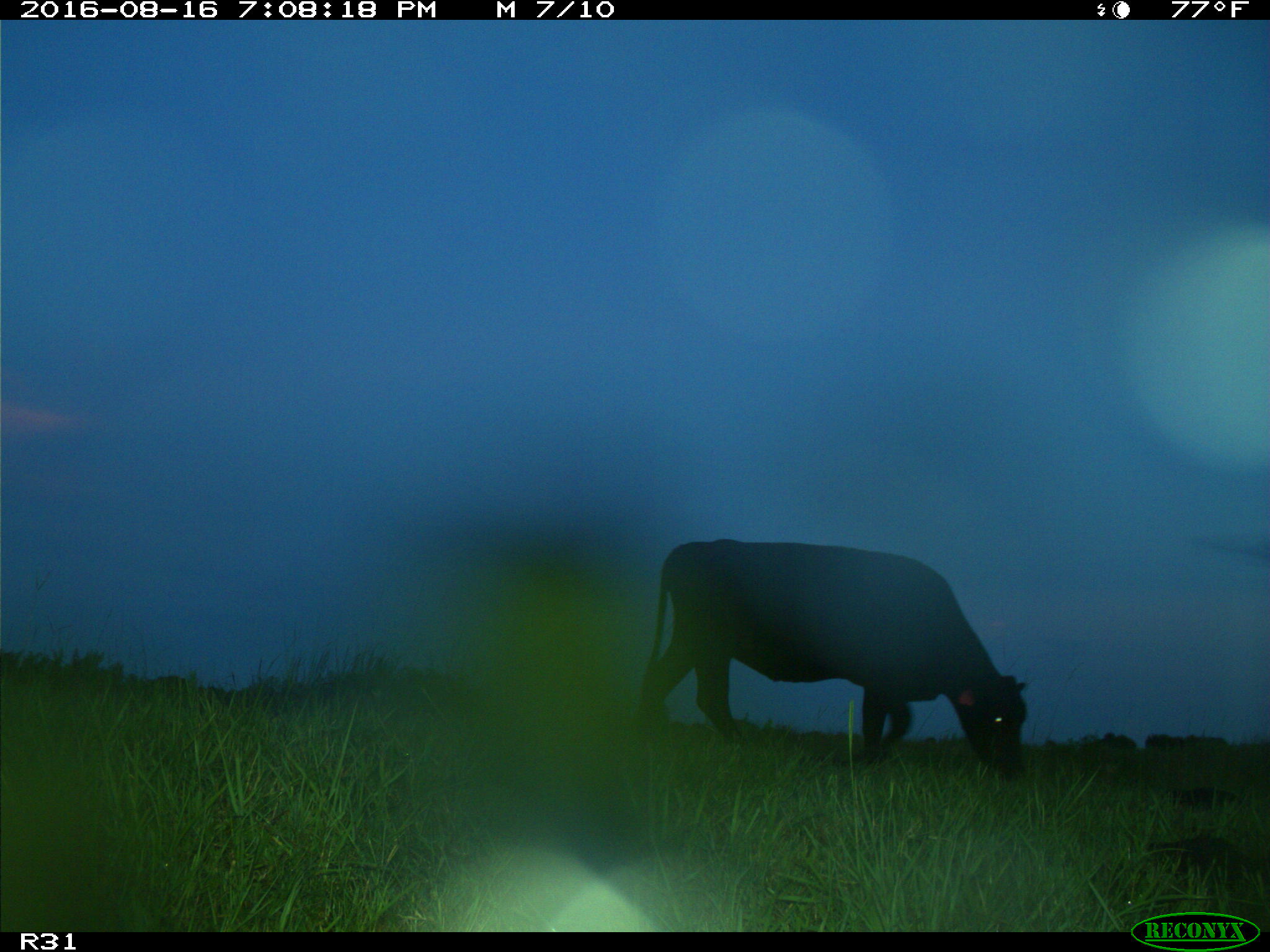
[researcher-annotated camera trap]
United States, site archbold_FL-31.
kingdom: Animalia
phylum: Chordata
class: Mammalia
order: Artiodactyla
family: Bovidae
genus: Bos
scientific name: Bos taurus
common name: domestic cow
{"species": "Bos taurus (domestic cow)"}